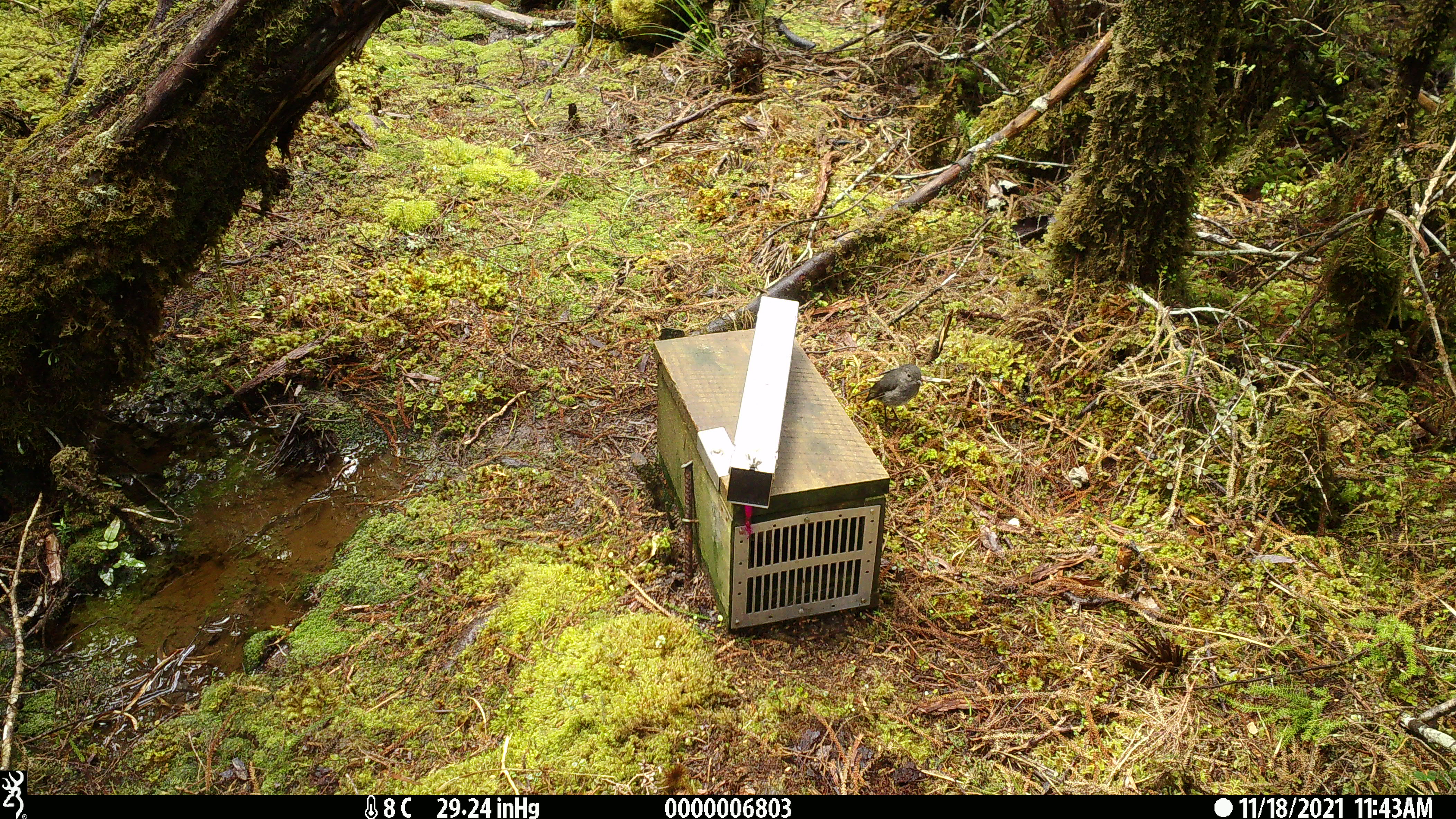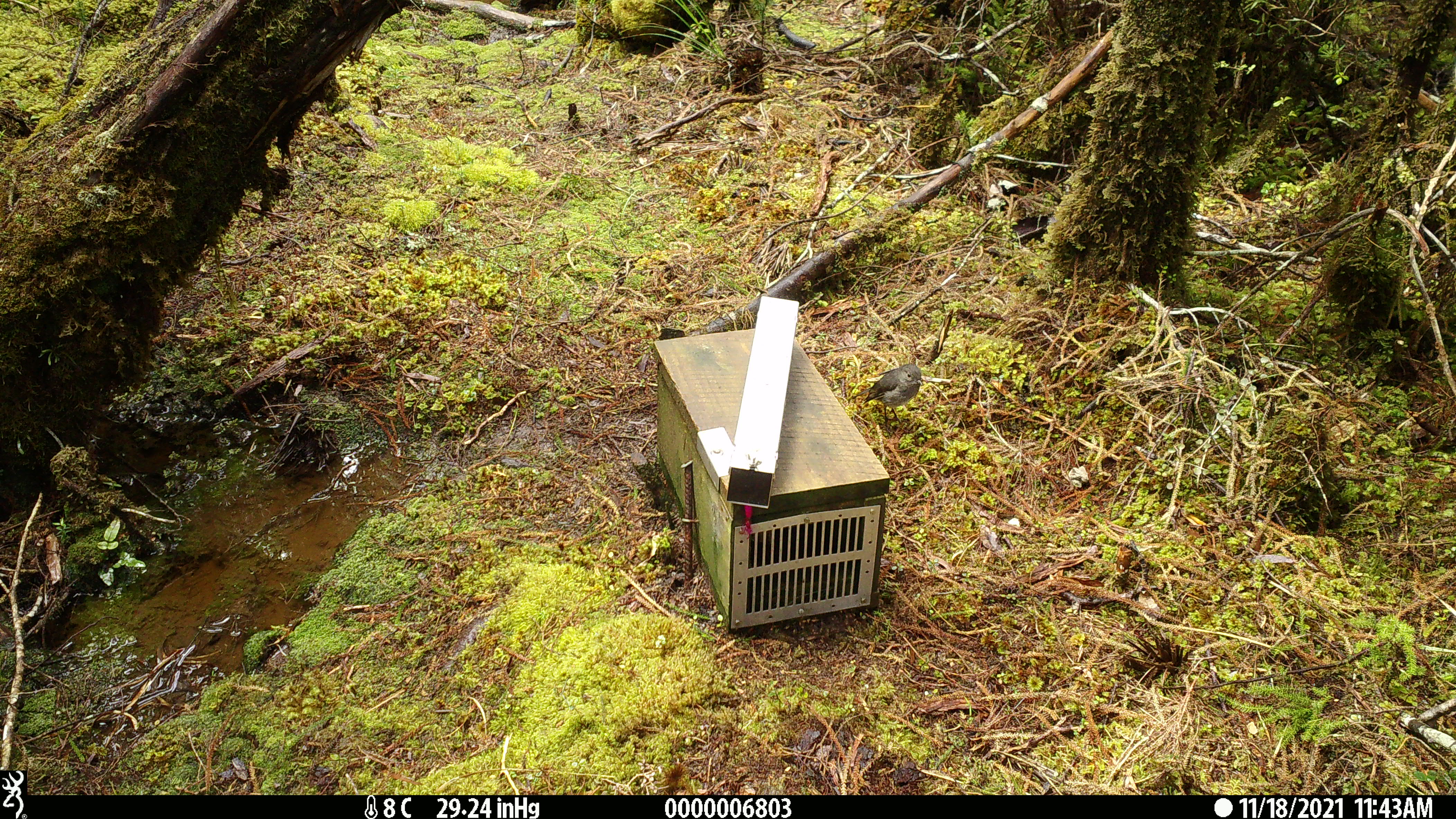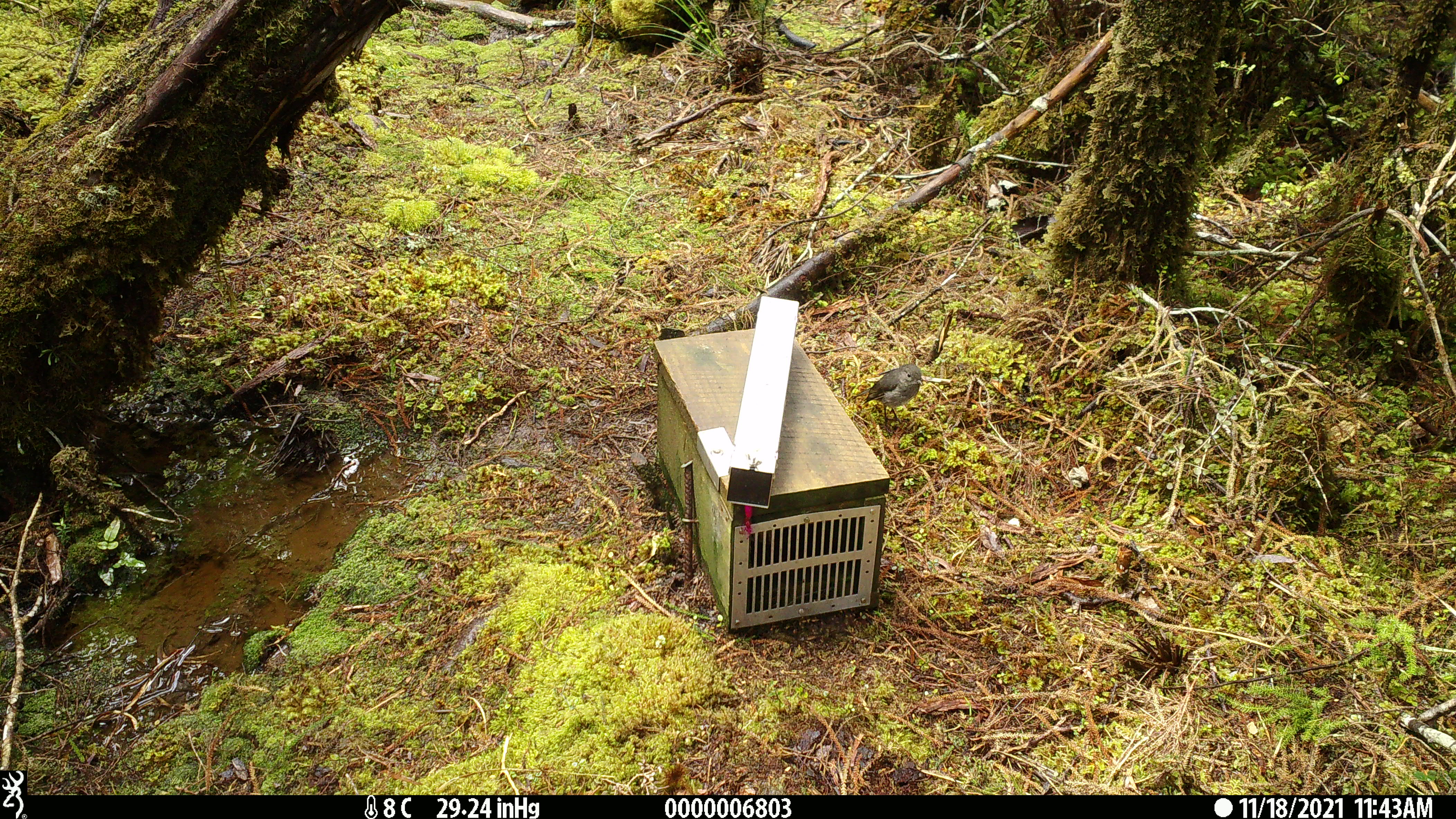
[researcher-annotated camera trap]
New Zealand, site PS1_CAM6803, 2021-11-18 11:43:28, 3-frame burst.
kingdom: Animalia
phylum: Chordata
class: Aves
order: Passeriformes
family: Petroicidae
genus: Petroica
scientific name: Petroica australis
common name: new zealand robin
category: robin